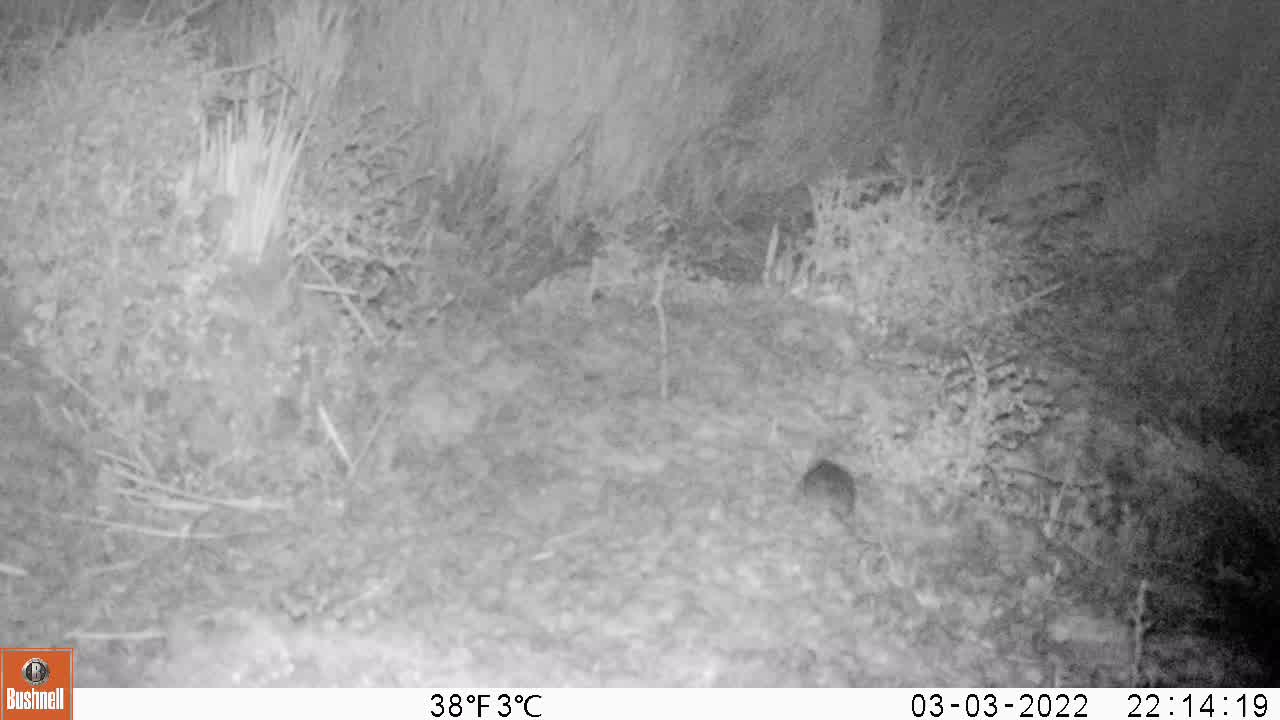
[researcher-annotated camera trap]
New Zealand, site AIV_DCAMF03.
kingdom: Animalia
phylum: Chordata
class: Mammalia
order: Rodentia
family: Muridae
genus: Mus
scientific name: Mus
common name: mouse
Mouse (Mus).